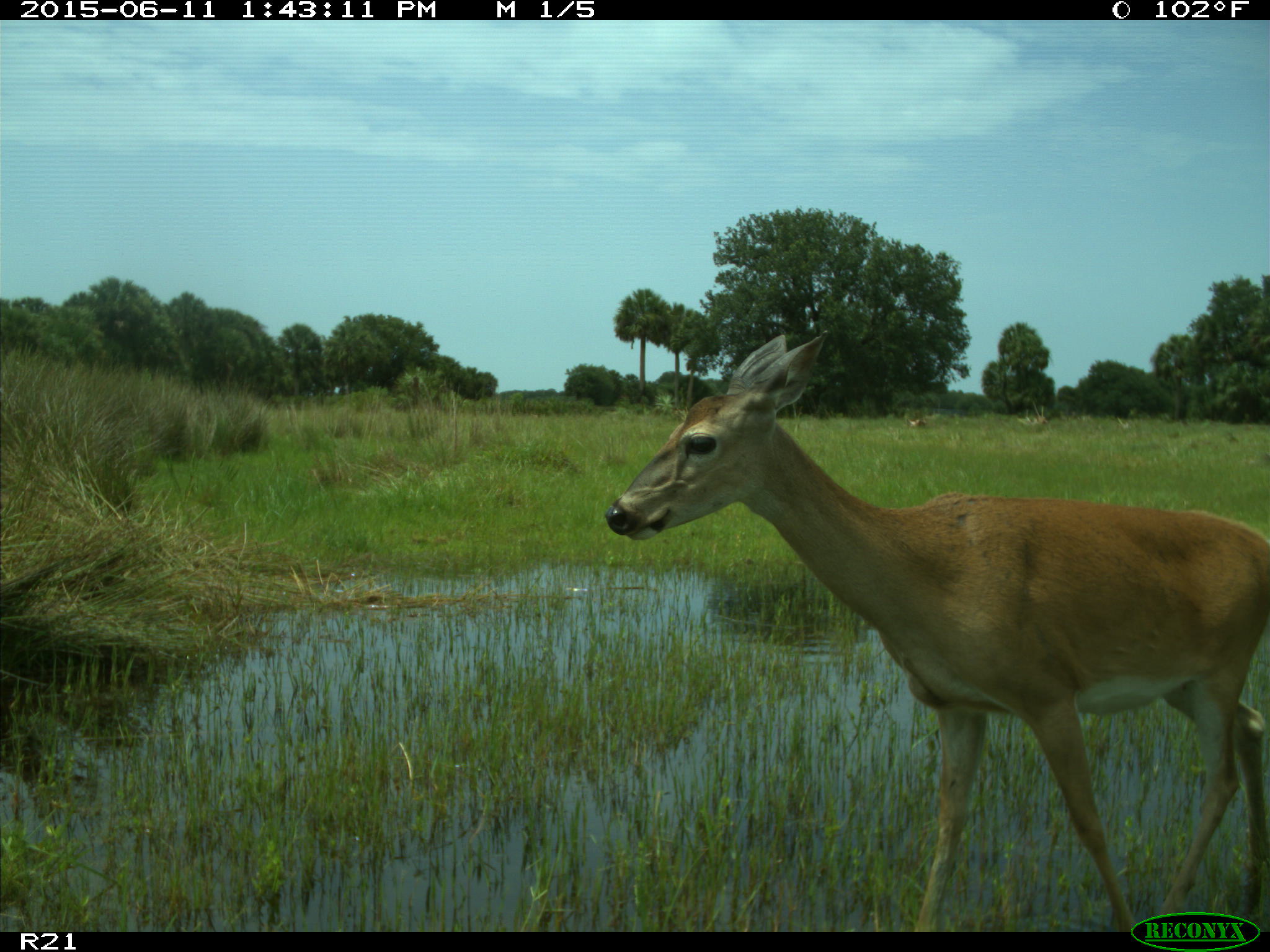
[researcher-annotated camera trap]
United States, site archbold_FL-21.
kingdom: Animalia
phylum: Chordata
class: Mammalia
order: Artiodactyla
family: Cervidae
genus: Odocoileus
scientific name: Odocoileus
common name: deer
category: unidentified deer